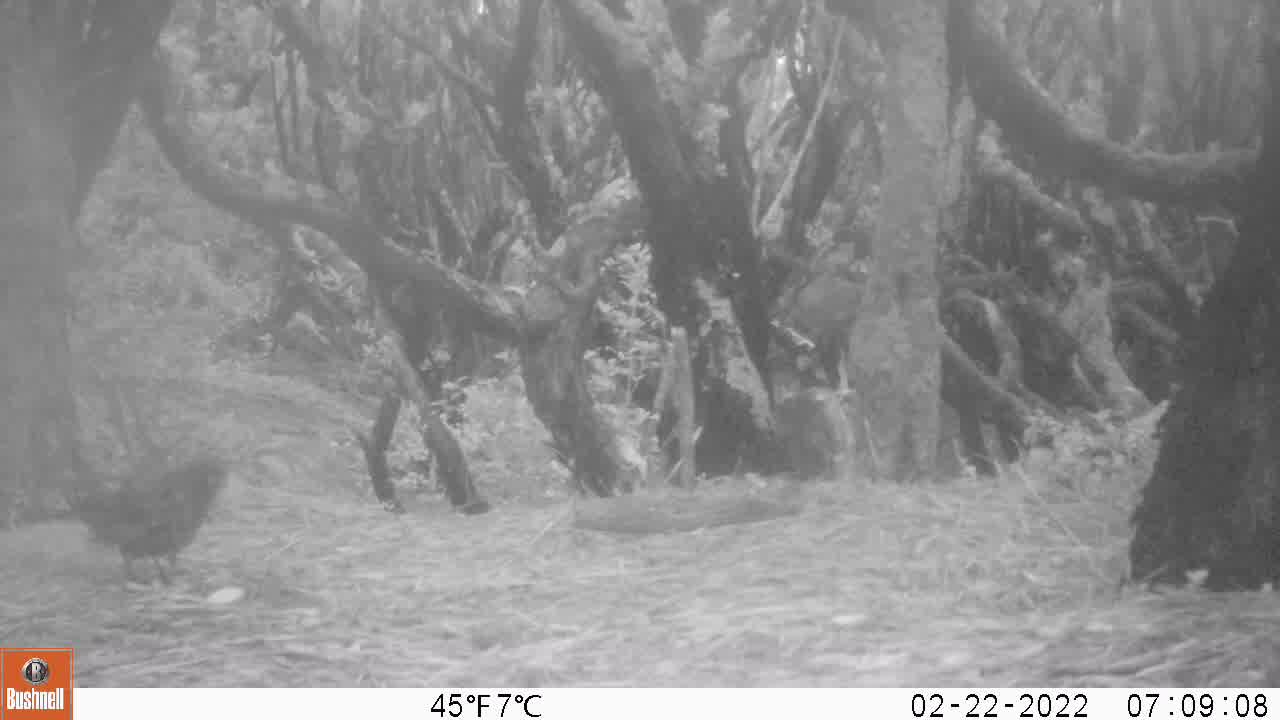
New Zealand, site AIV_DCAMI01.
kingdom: Animalia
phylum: Chordata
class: Aves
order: Passeriformes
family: Turdidae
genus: Turdus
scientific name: Turdus merula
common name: eurasian blackbird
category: blackbird